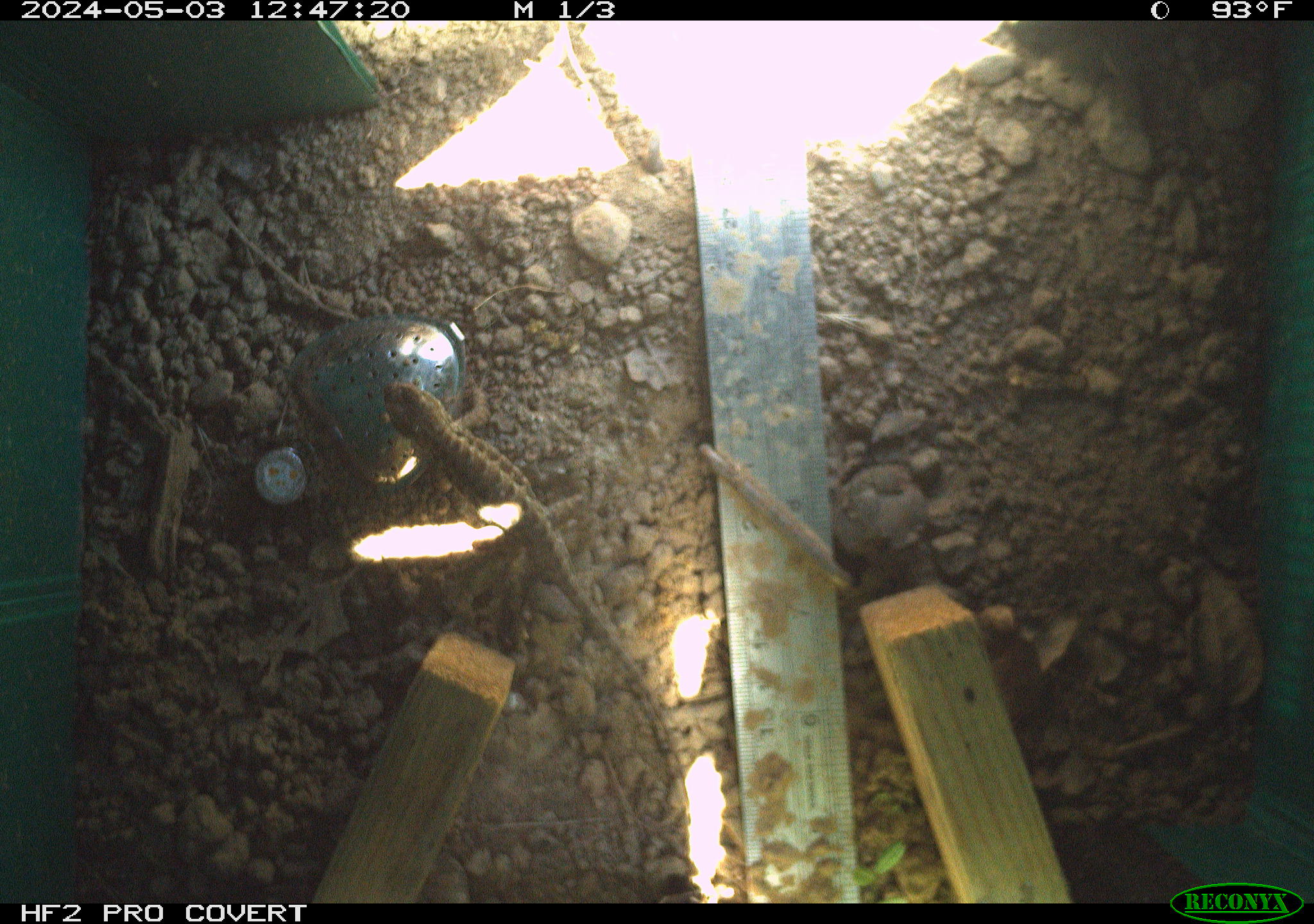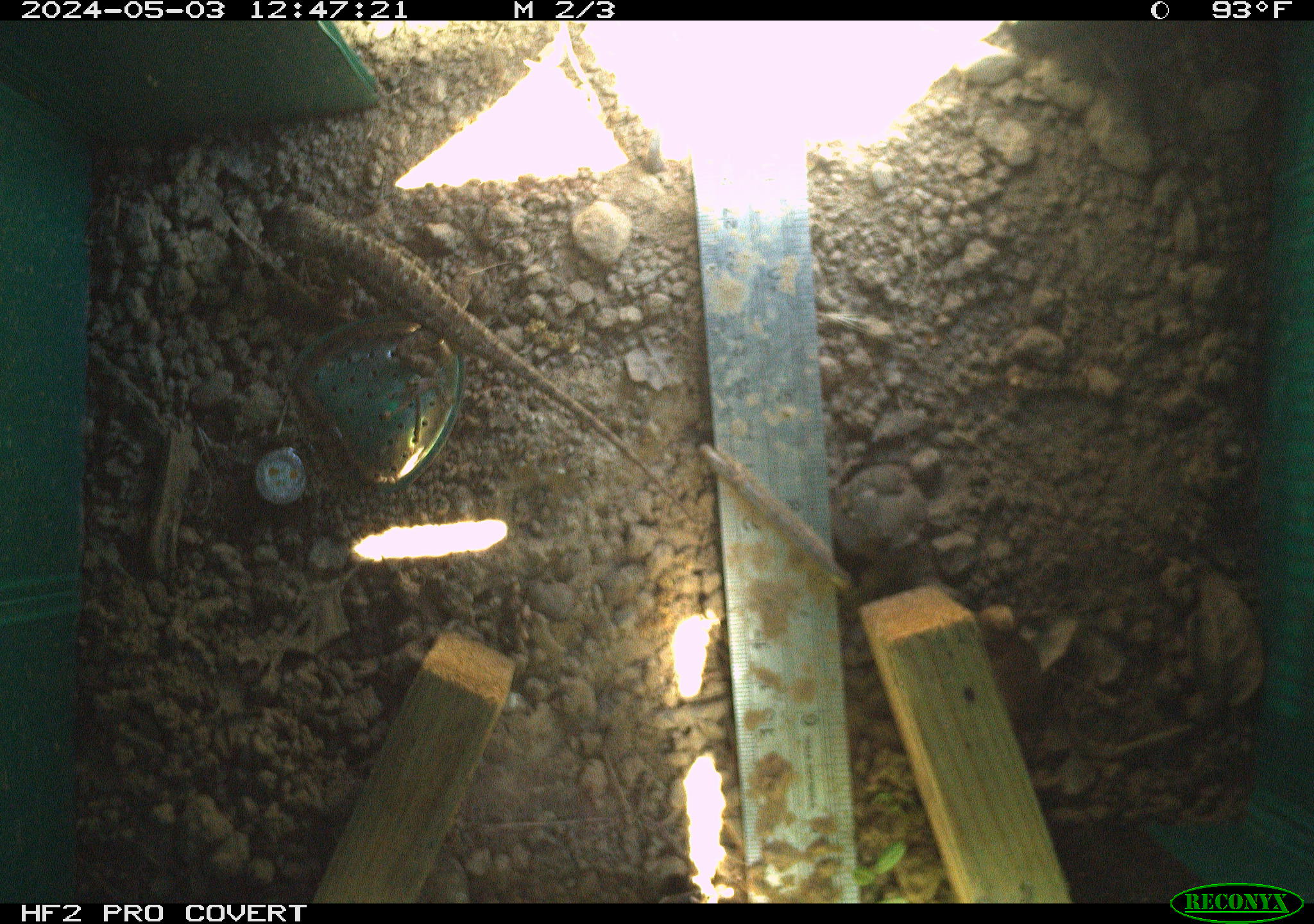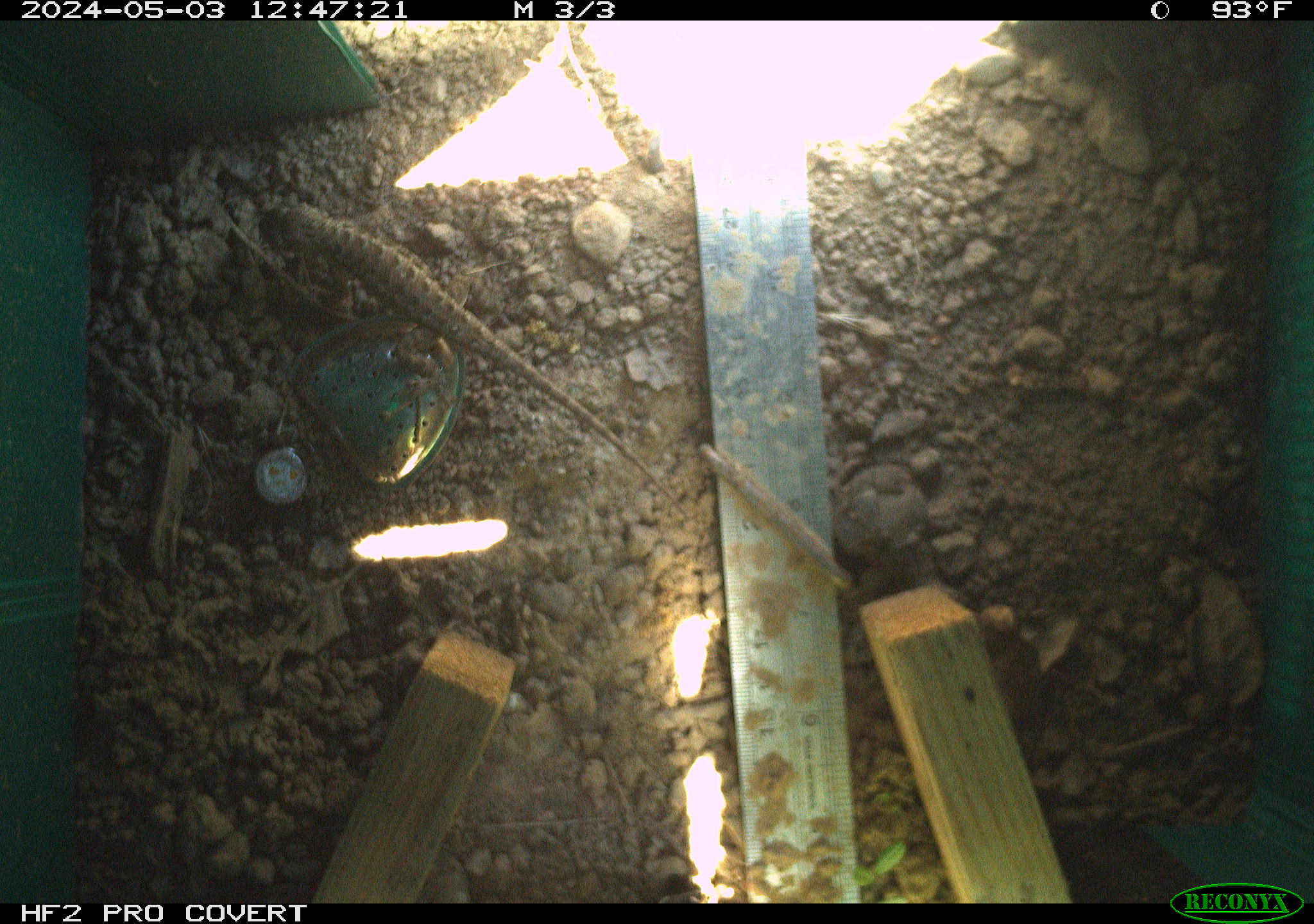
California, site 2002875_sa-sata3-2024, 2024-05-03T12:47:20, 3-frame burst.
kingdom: Animalia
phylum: Chordata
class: Reptilia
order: Squamata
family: Phrynosomatidae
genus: Sceloporus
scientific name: Sceloporus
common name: spiny lizards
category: sceloporus species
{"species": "sceloporus species (spiny lizards) (Sceloporus)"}